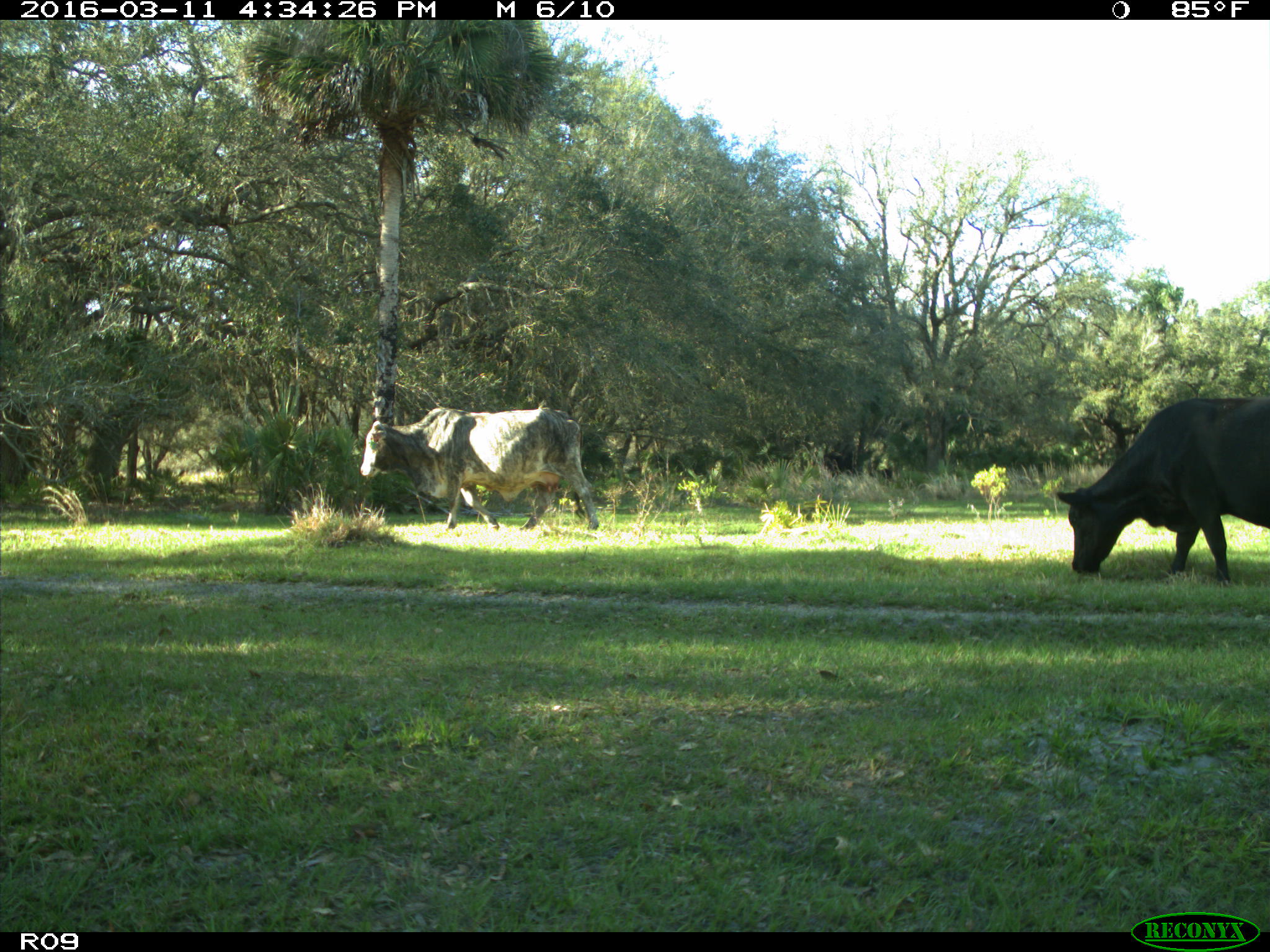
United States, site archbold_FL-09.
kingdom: Animalia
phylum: Chordata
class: Mammalia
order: Artiodactyla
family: Bovidae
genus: Bos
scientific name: Bos taurus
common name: domestic cow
Bos taurus (domestic cow).